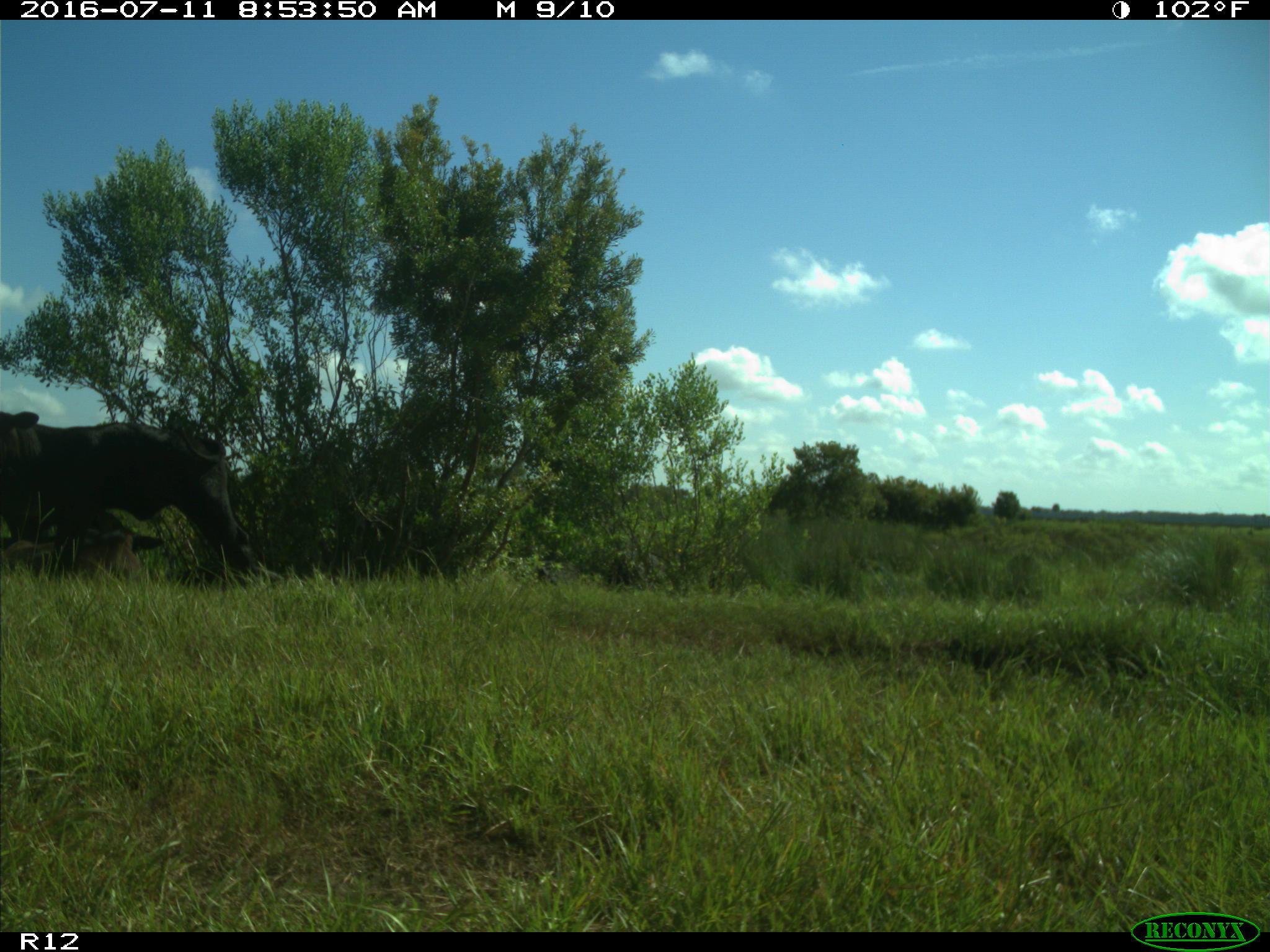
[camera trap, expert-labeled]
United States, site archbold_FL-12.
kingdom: Animalia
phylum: Chordata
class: Mammalia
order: Artiodactyla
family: Bovidae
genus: Bos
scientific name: Bos taurus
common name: domestic cow